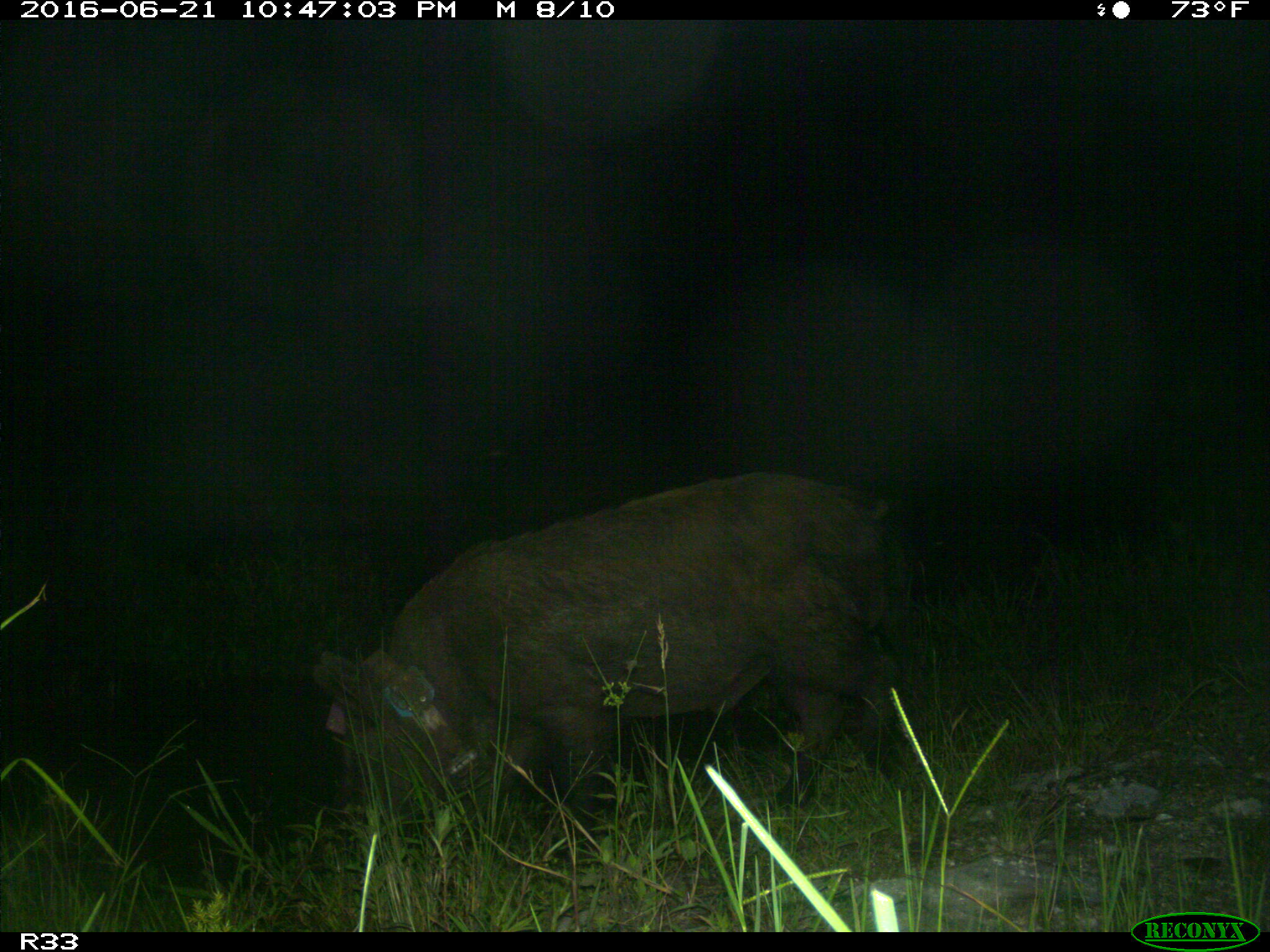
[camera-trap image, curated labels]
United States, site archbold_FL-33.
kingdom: Animalia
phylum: Chordata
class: Mammalia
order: Artiodactyla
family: Suidae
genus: Sus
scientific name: Sus scrofa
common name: wild boar